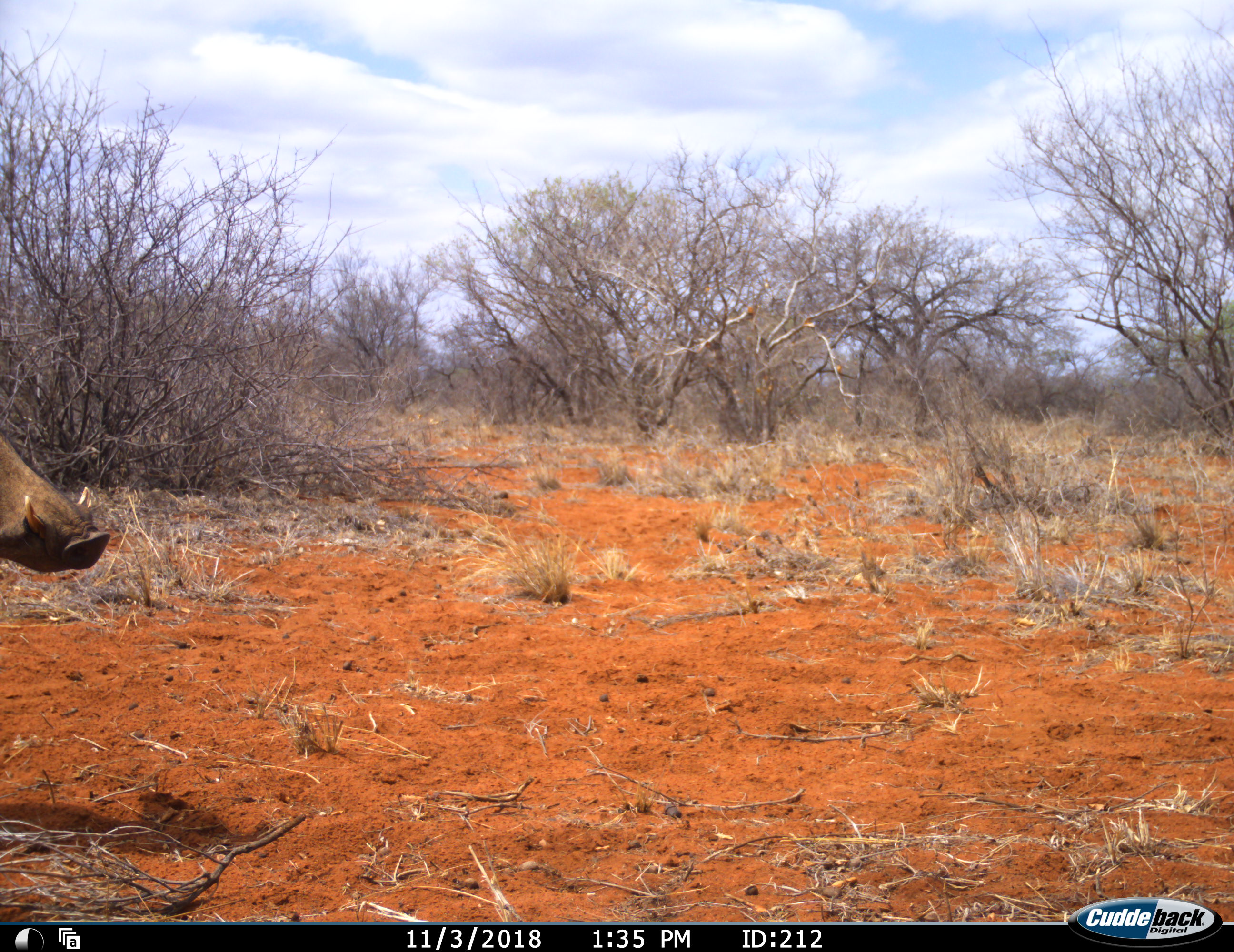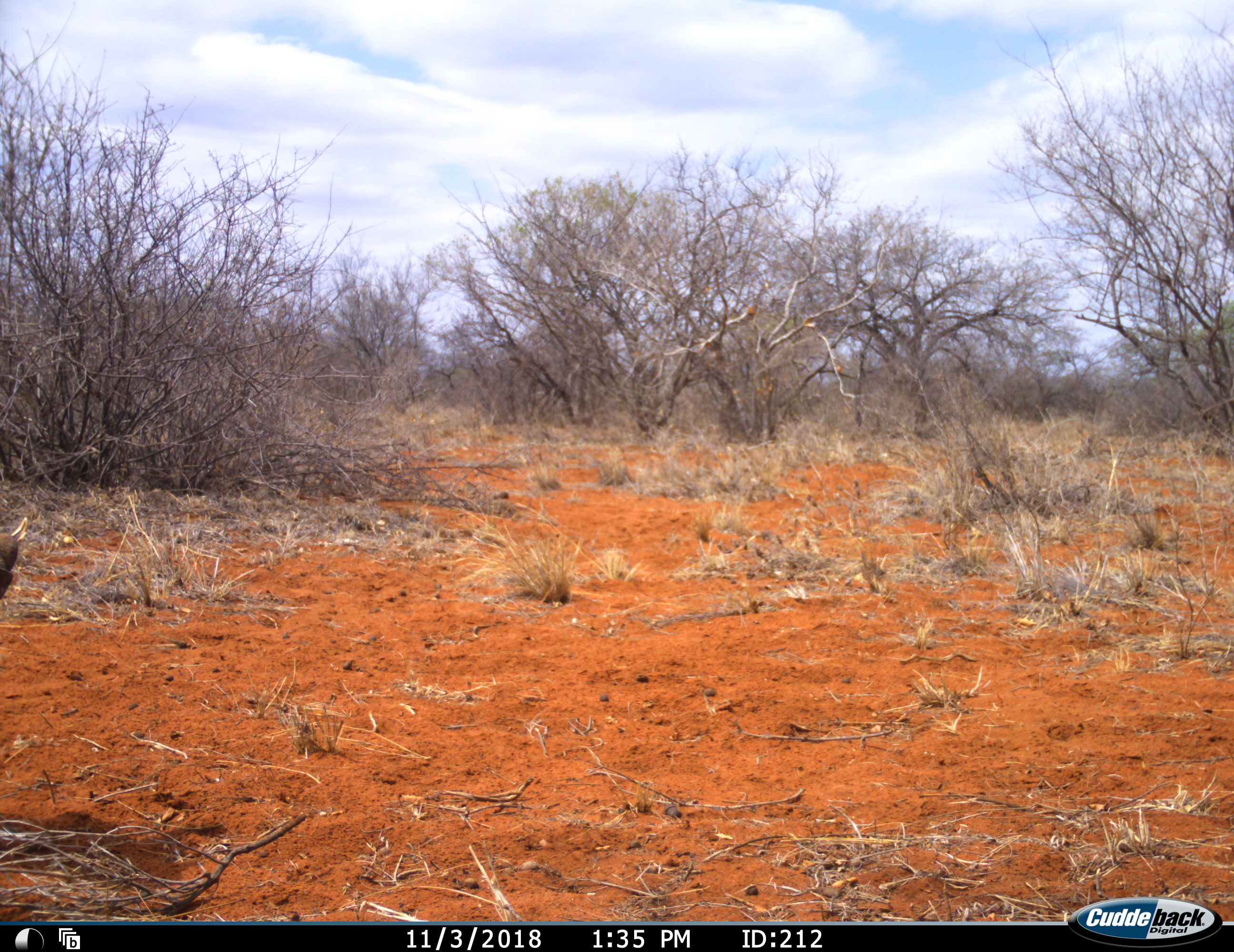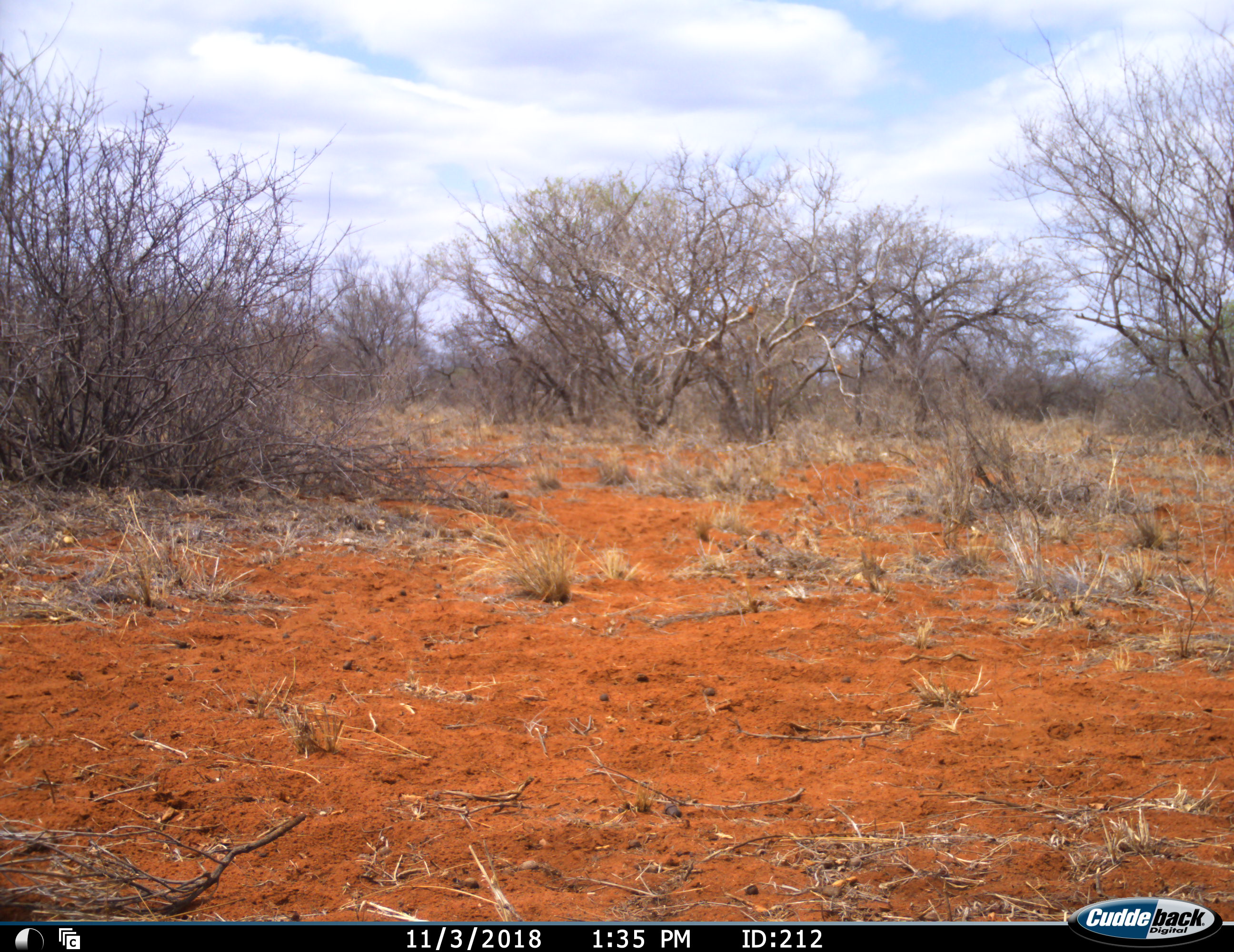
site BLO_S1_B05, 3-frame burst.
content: unidentified animal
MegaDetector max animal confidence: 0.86